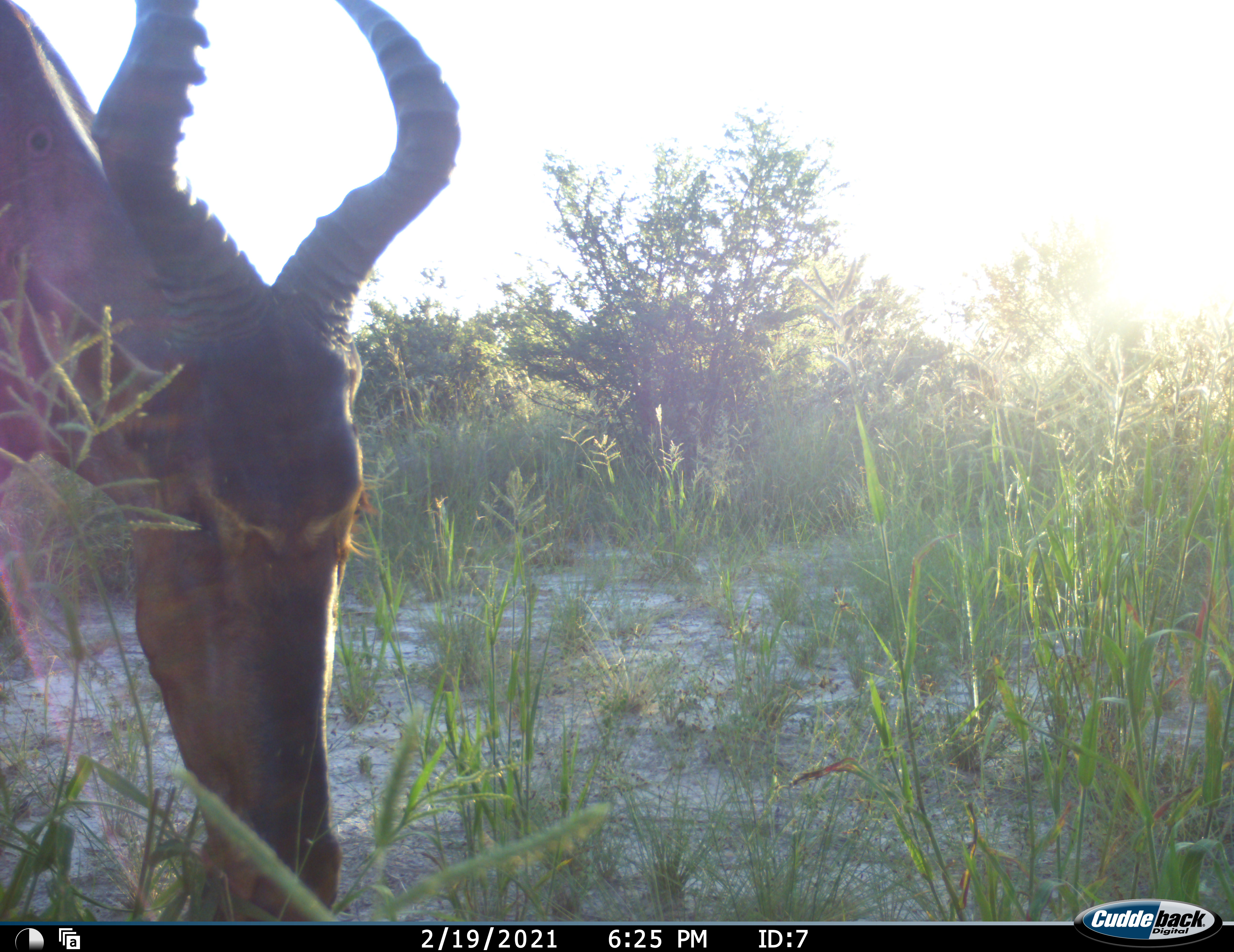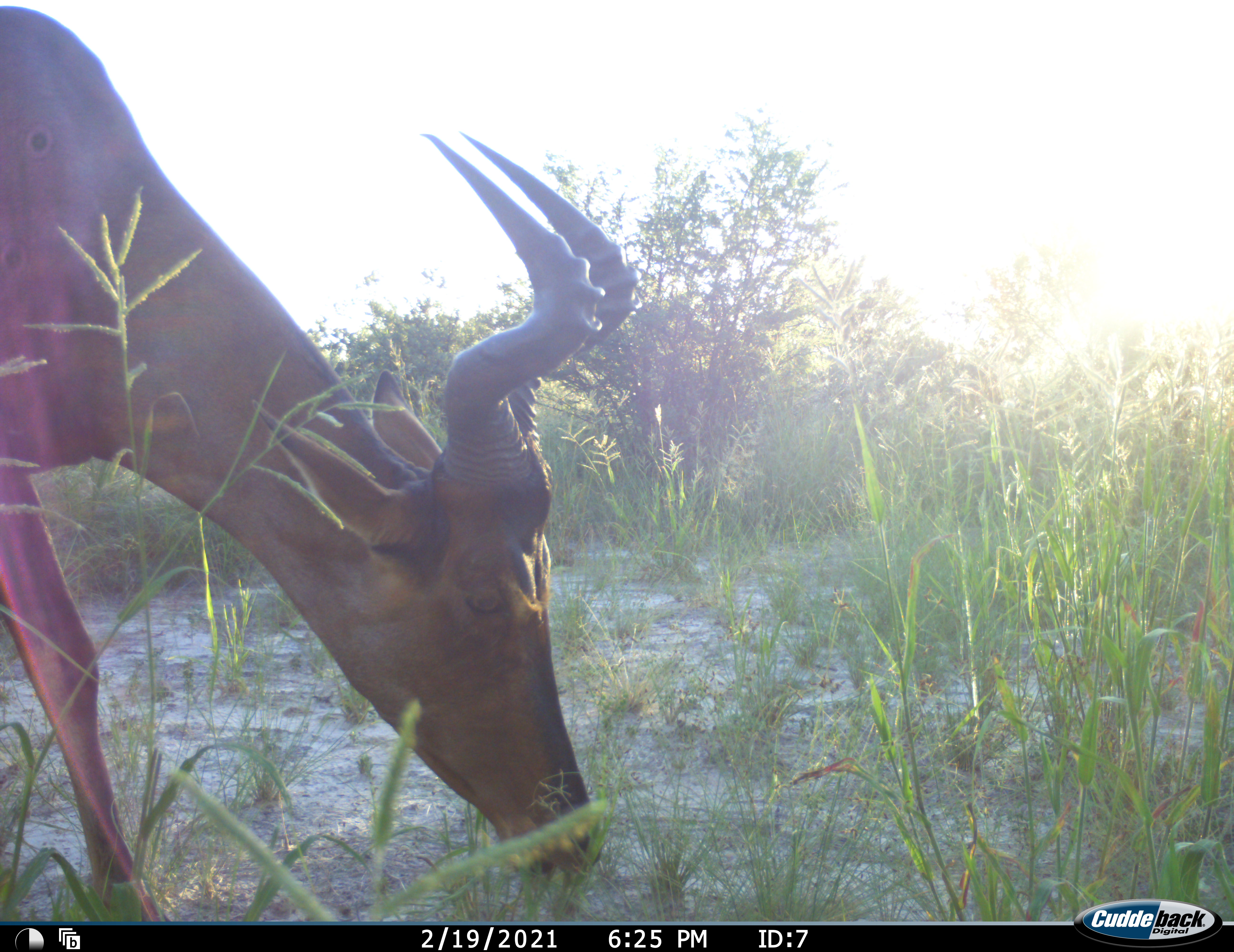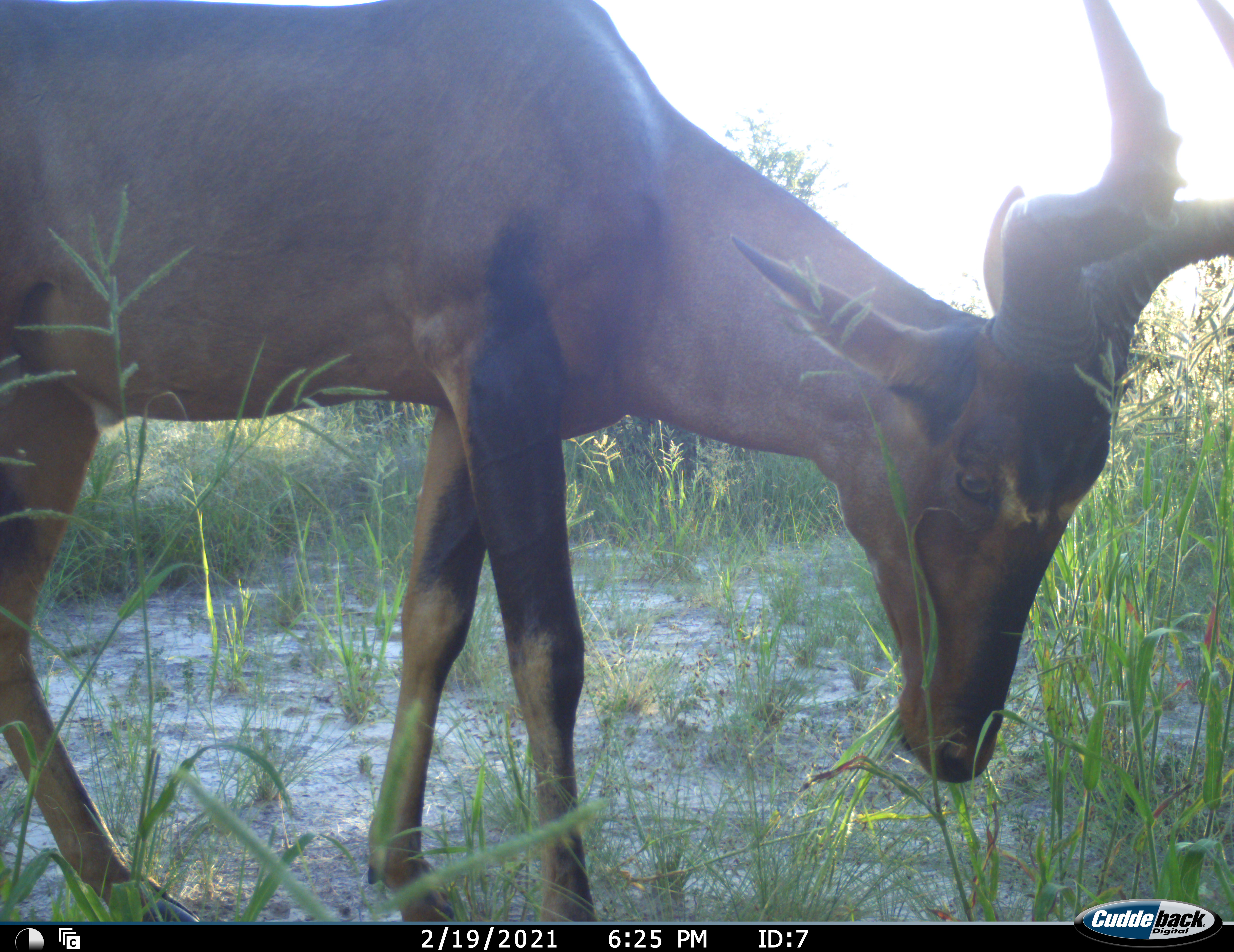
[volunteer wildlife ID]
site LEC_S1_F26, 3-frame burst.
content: unidentified animal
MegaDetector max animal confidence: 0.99